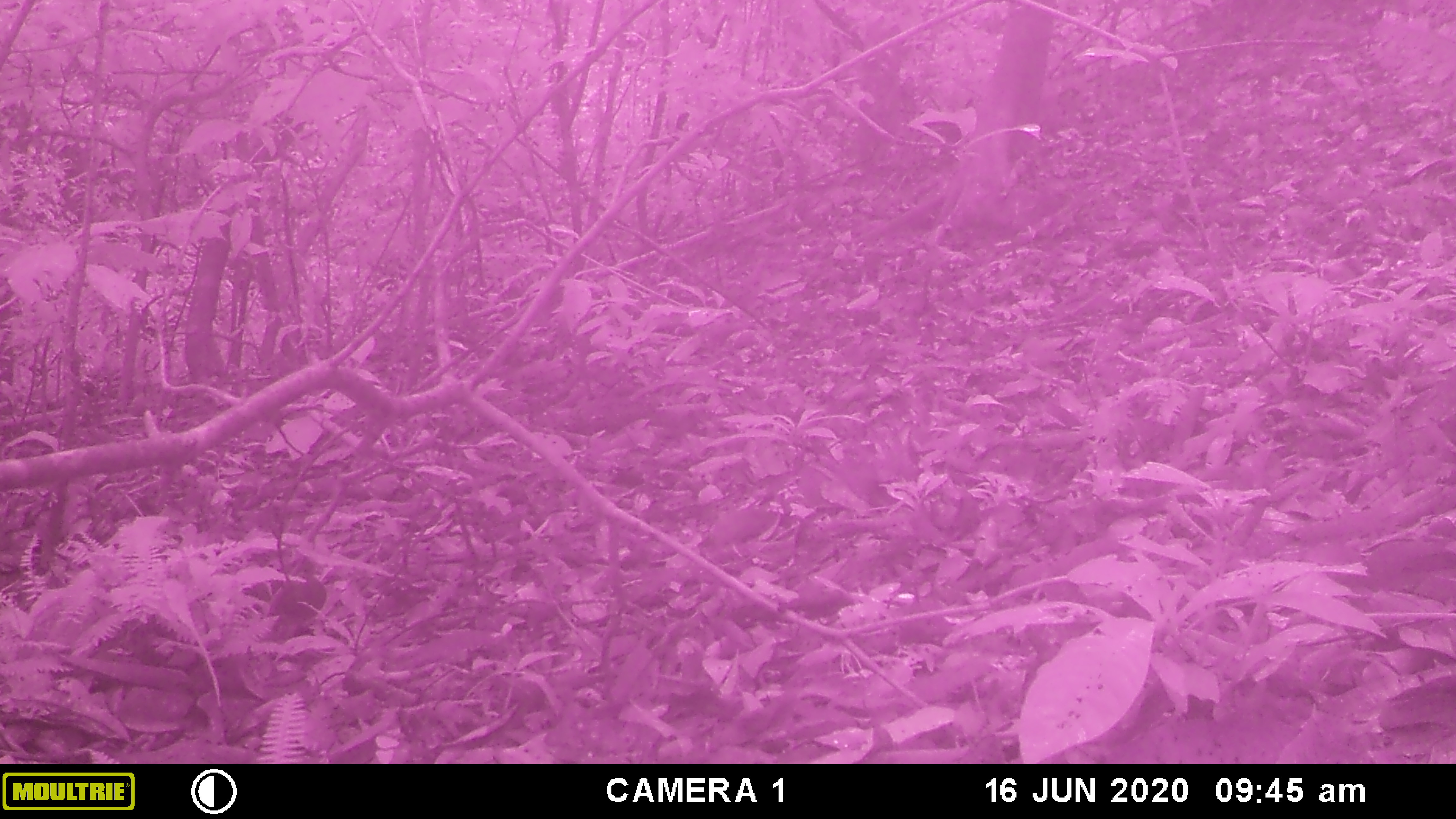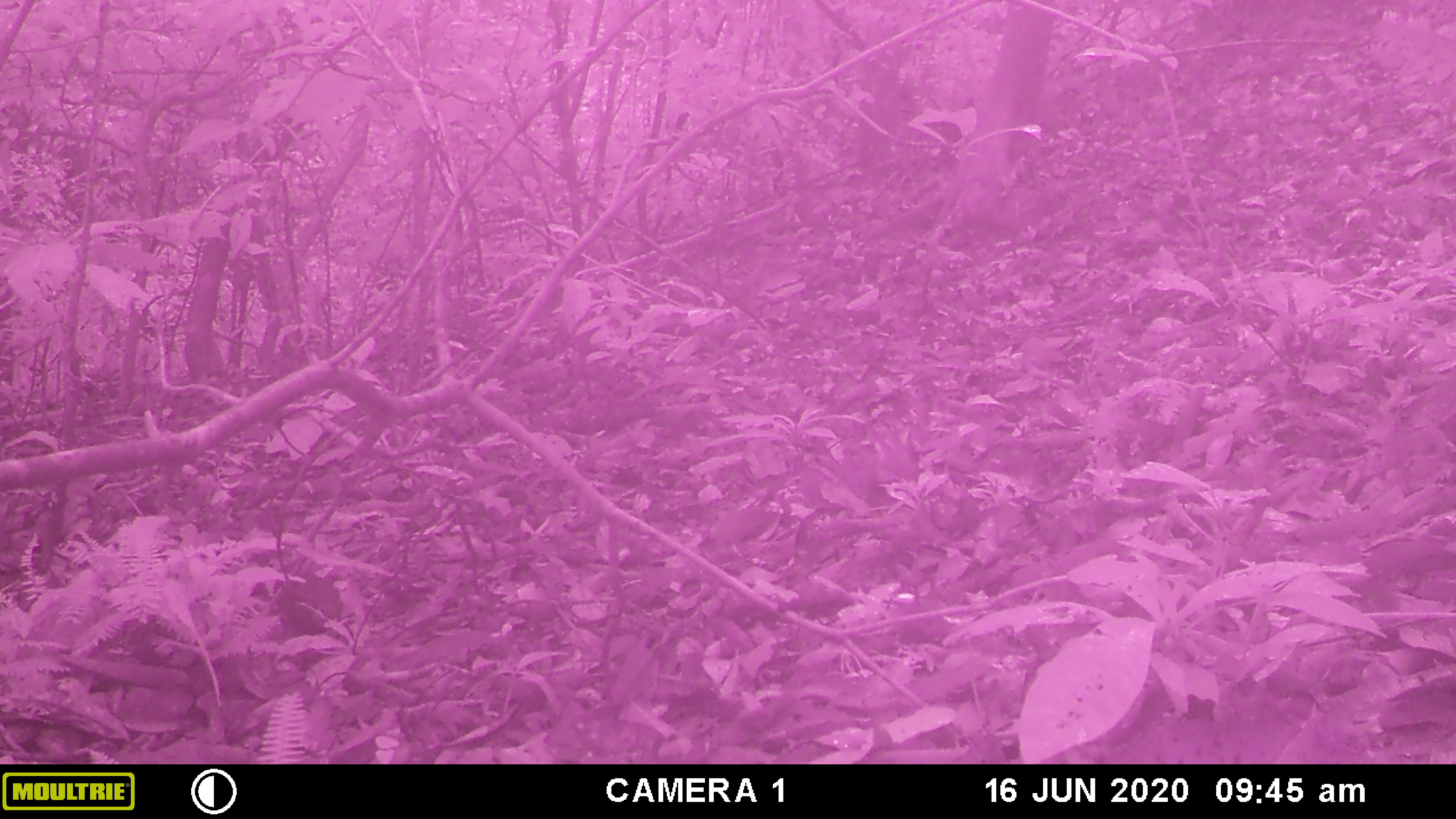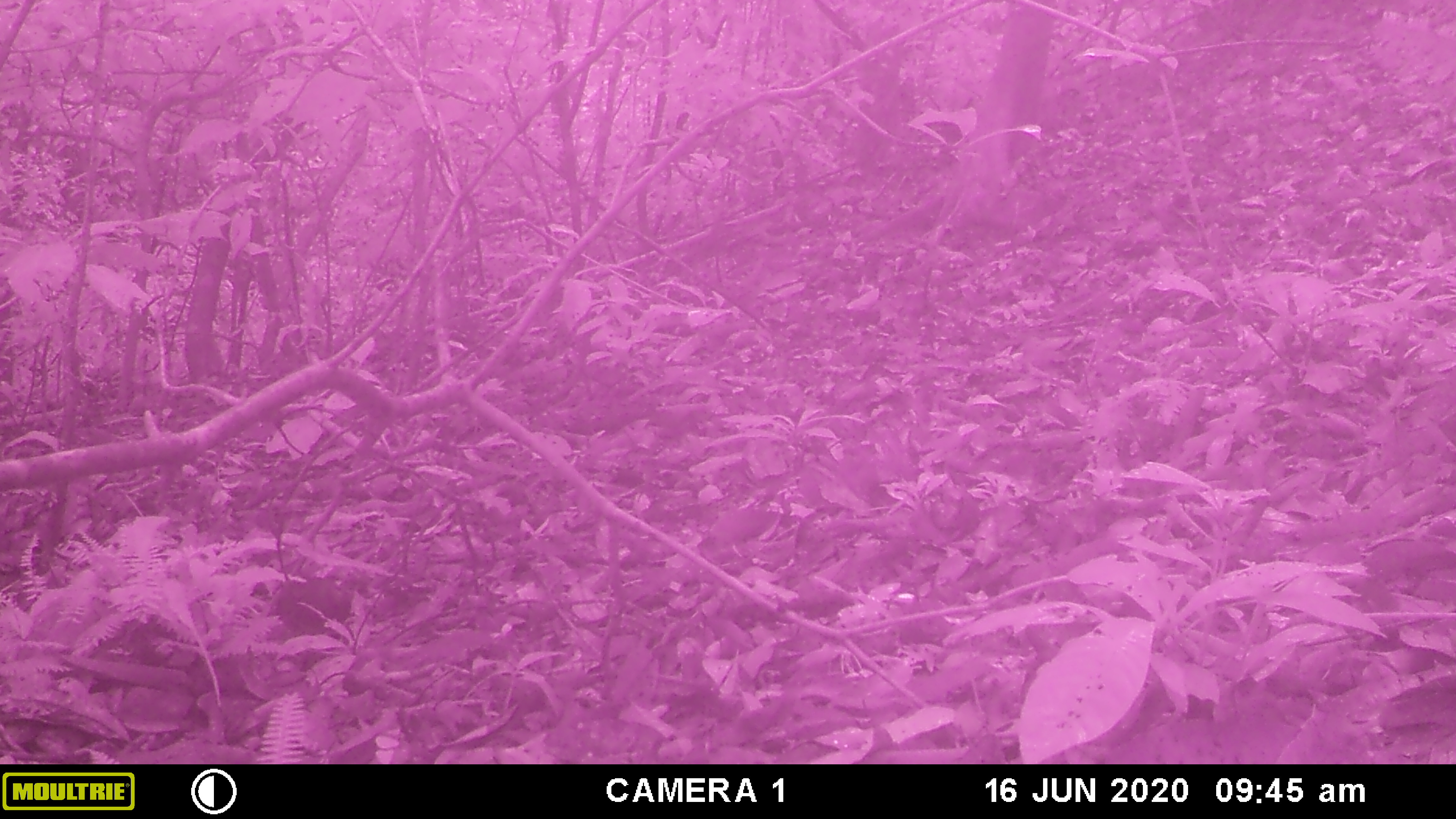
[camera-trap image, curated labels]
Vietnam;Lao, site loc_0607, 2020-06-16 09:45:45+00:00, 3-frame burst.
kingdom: Animalia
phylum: Chordata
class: Aves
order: Galliformes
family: Phasianidae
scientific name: Phasianidae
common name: partridge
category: unidentified partridge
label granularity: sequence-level